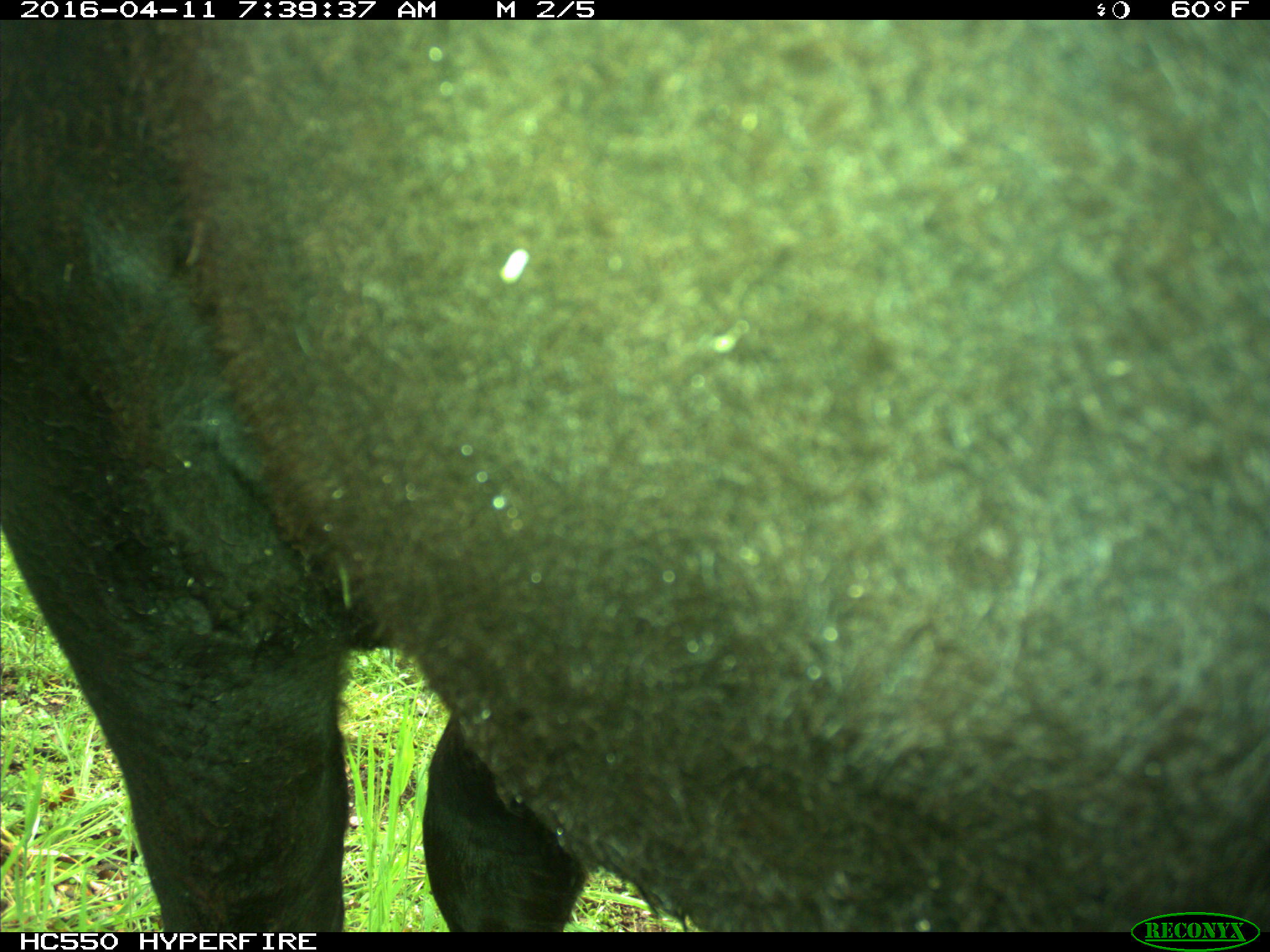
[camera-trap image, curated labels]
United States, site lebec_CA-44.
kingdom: Animalia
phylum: Chordata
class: Mammalia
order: Artiodactyla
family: Bovidae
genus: Bos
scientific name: Bos taurus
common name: domestic cow